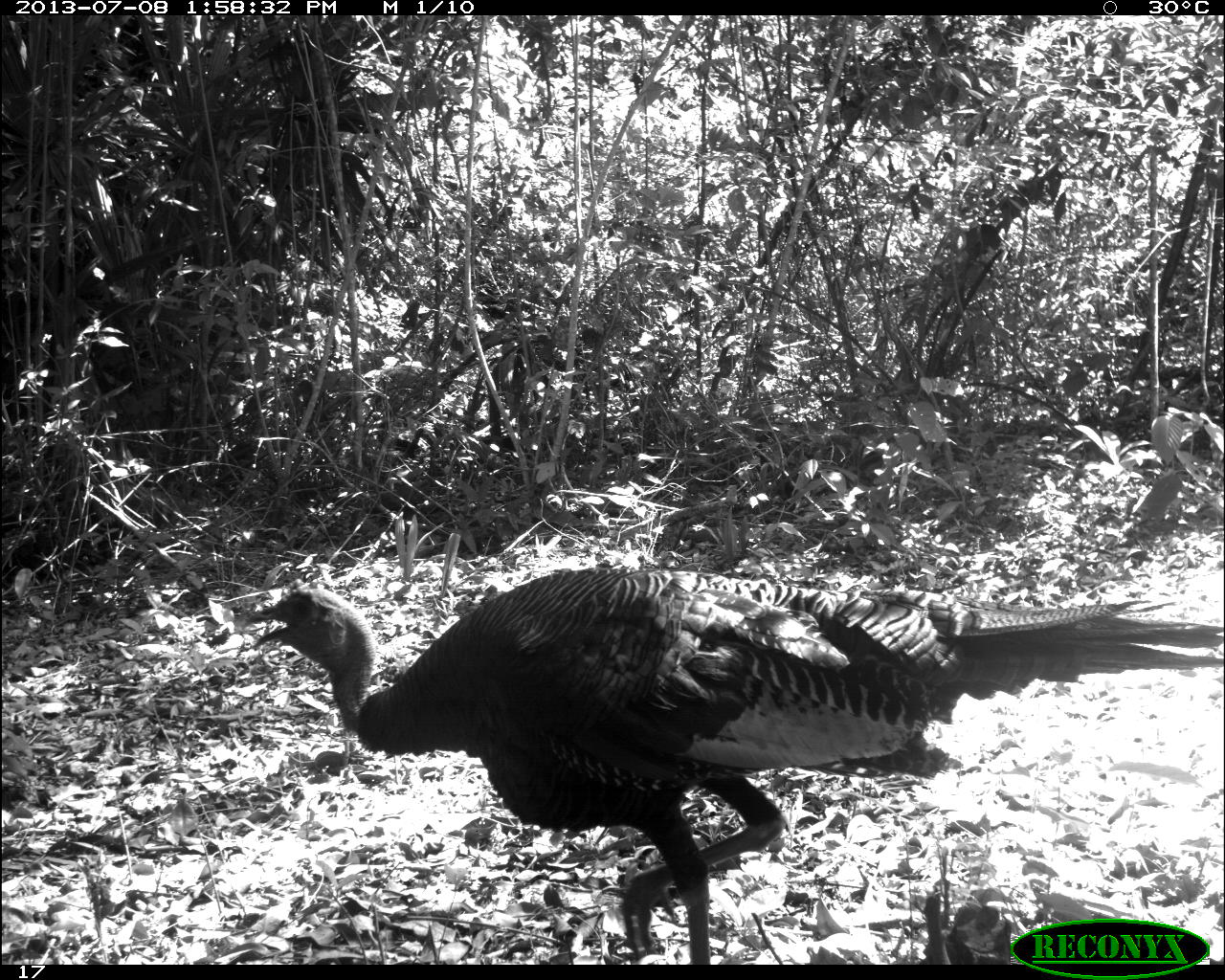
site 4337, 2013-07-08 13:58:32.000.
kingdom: Animalia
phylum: Chordata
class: Aves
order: Galliformes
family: Phasianidae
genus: Meleagris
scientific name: Meleagris ocellata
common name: ocellated turkey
Meleagris ocellata (ocellated turkey), count 2.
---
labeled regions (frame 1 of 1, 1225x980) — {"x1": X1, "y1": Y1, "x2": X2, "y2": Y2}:
meleagris ocellata: {"x1": 250, "y1": 564, "x2": 1222, "y2": 964}